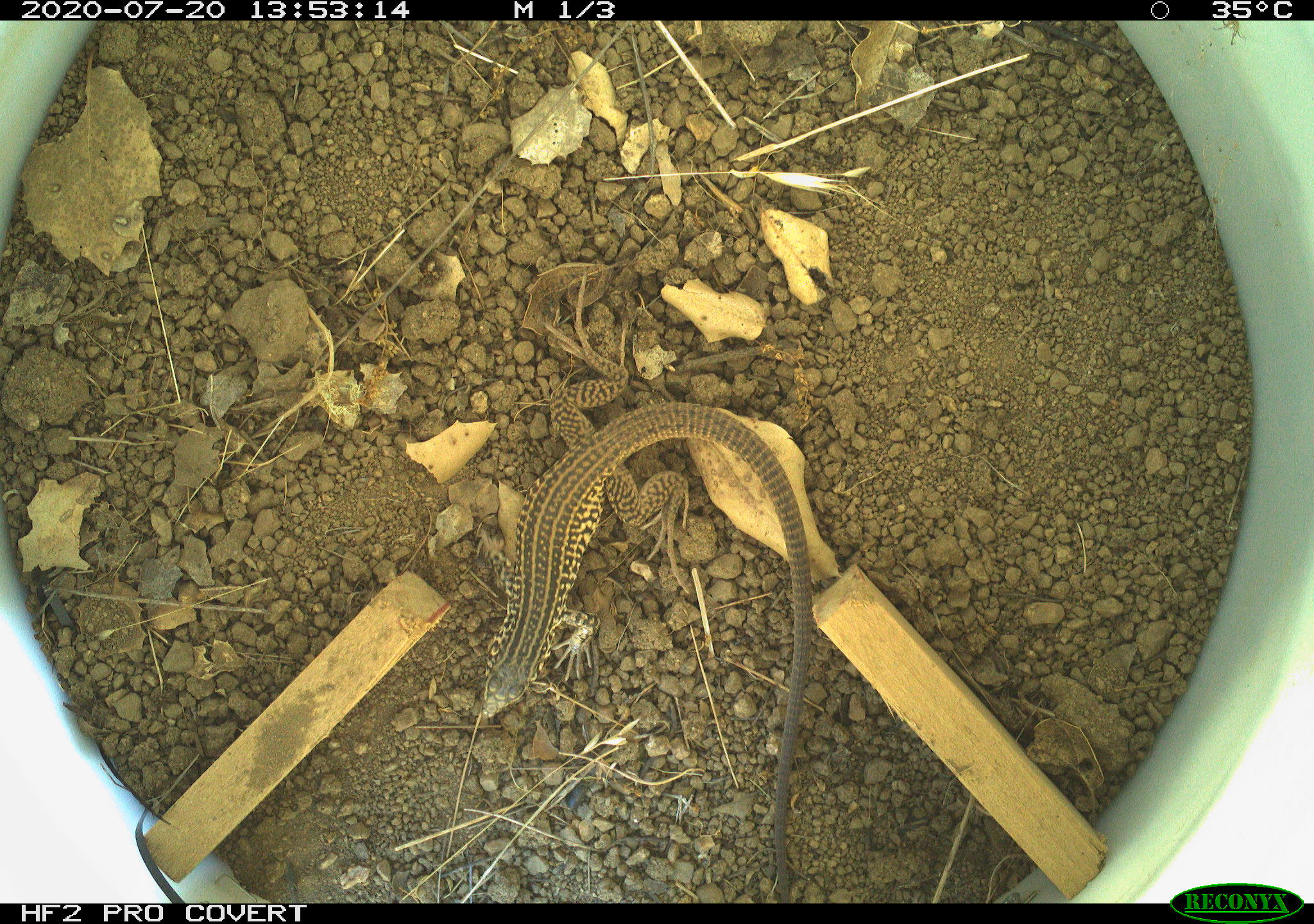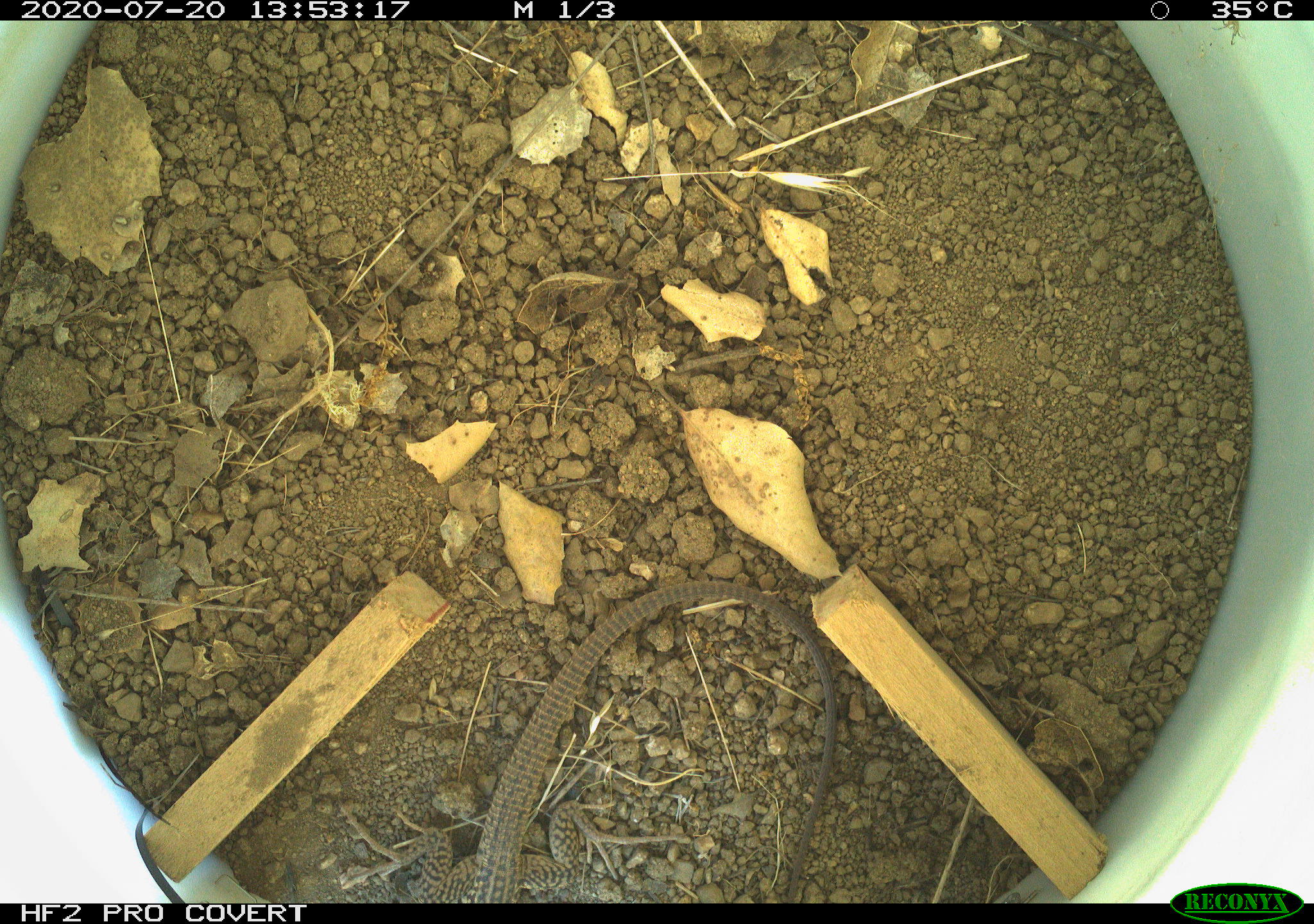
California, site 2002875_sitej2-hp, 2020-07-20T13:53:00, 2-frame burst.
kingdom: Animalia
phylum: Chordata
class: Reptilia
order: Squamata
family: Teiidae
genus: Aspidoscelis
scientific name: Aspidoscelis tigris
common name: western whiptail